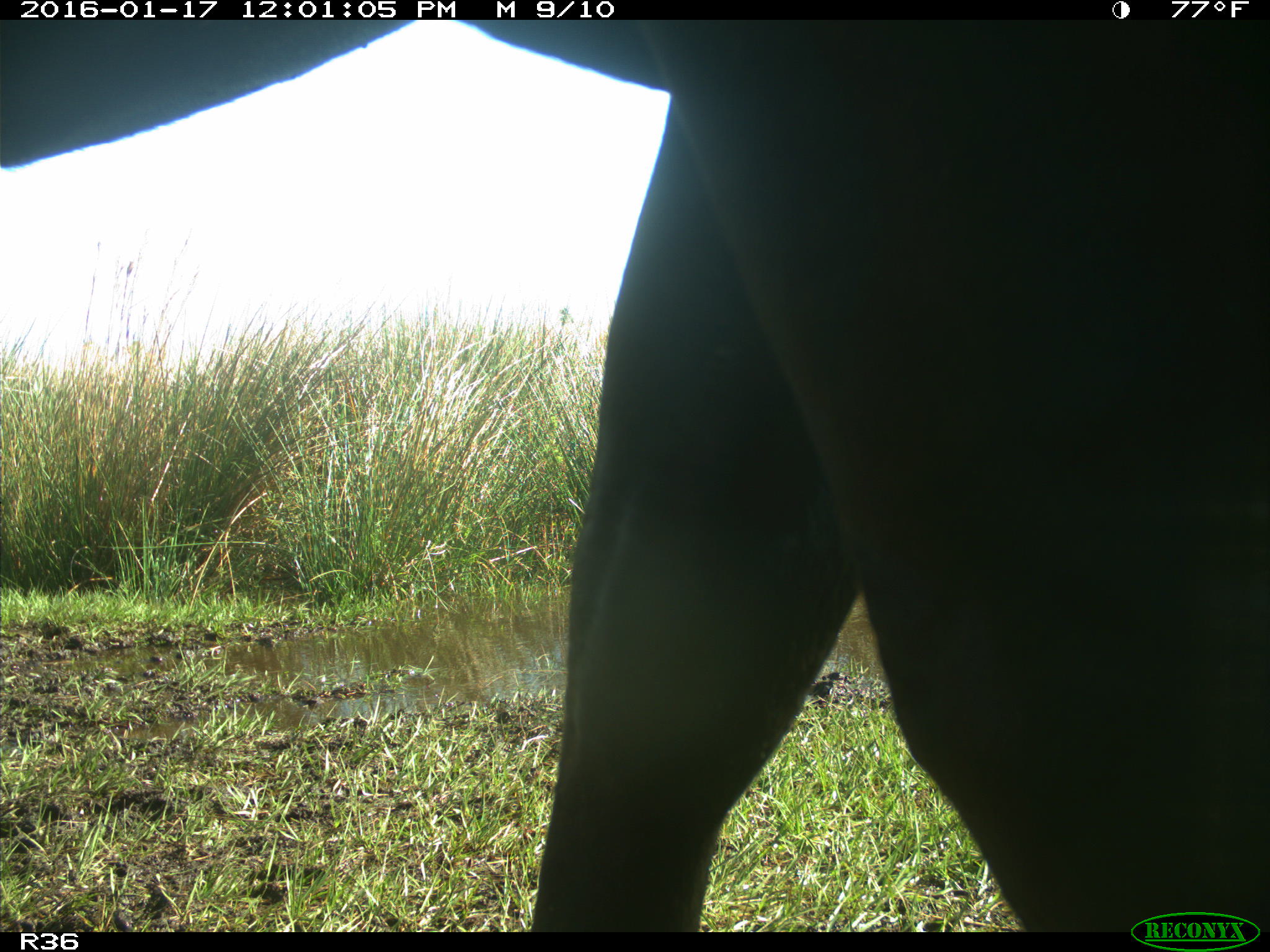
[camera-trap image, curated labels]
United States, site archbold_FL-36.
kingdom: Animalia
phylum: Chordata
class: Mammalia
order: Artiodactyla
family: Bovidae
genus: Bos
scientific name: Bos taurus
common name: domestic cow